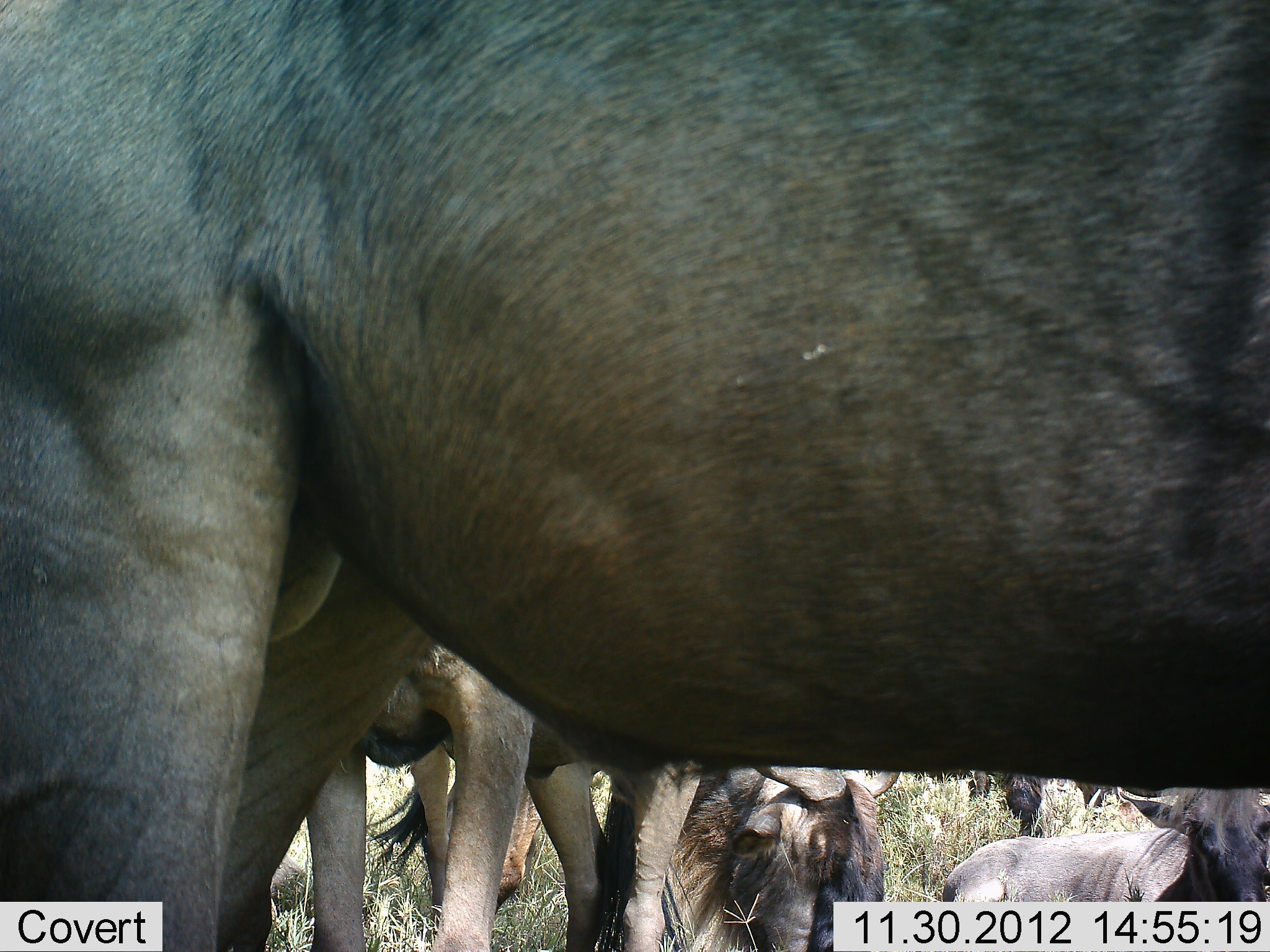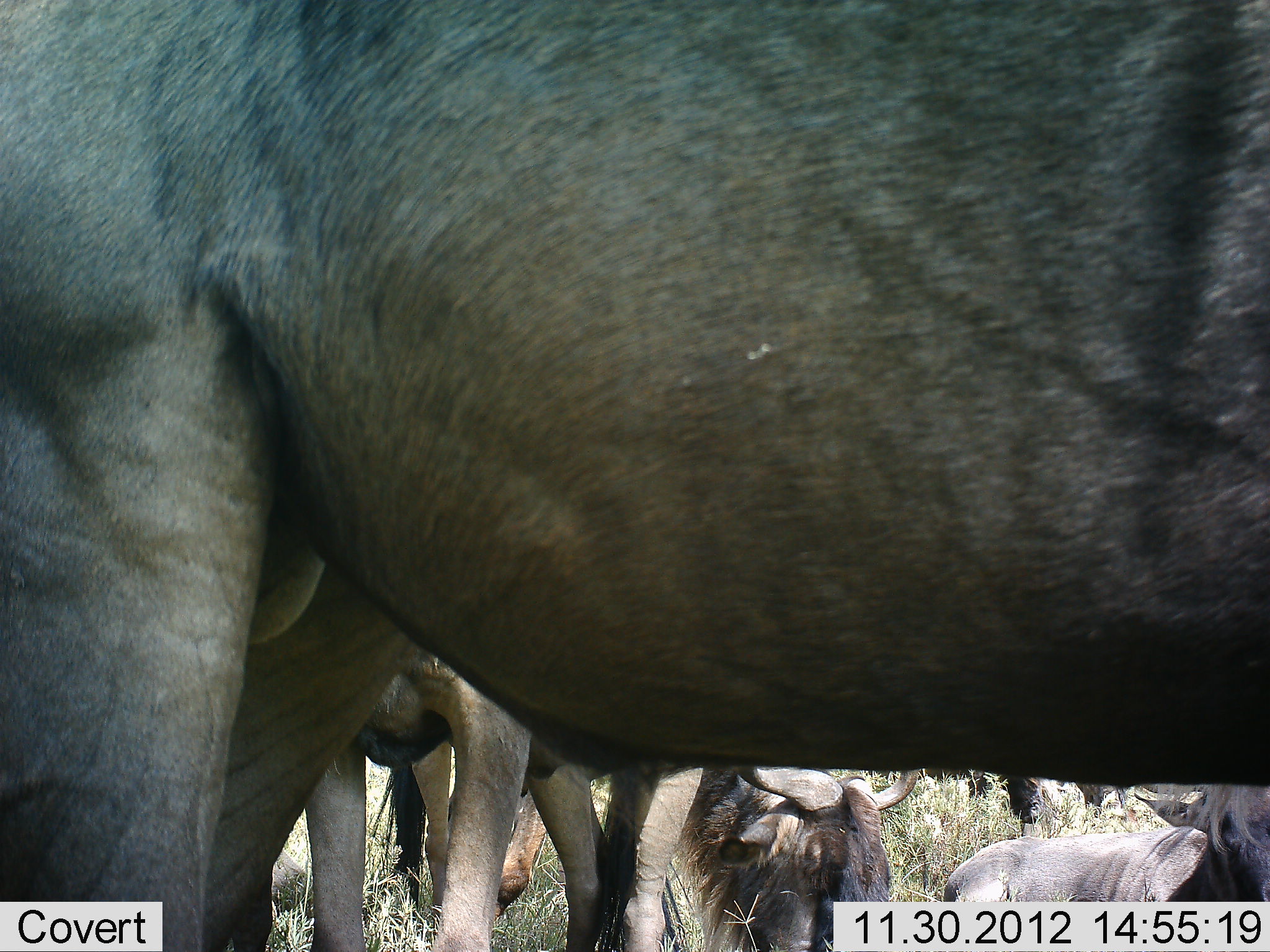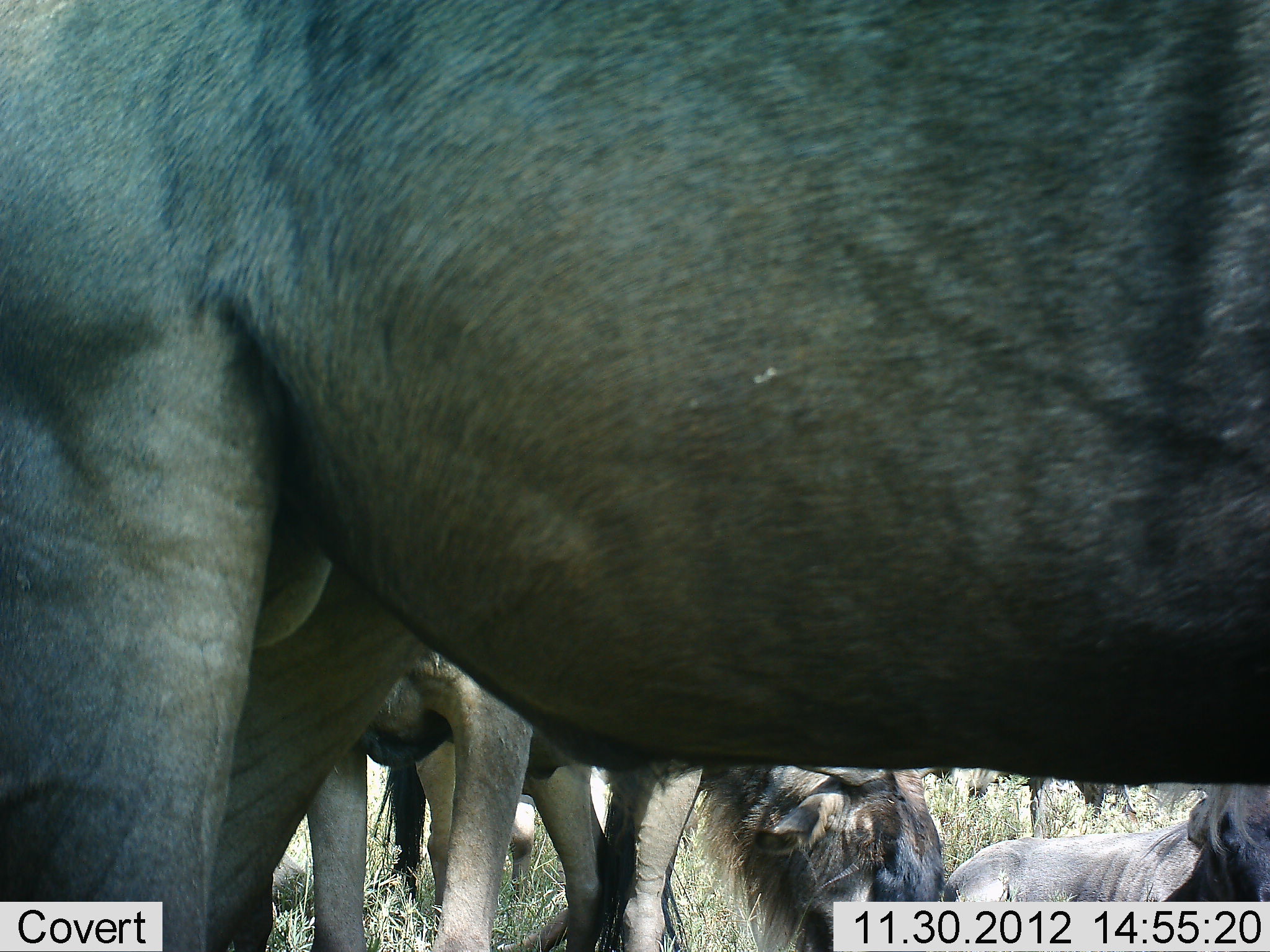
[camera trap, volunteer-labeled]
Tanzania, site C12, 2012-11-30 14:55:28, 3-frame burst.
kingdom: Animalia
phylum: Chordata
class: Mammalia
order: Artiodactyla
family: Bovidae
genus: Connochaetes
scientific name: Connochaetes taurinus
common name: blue wildebeest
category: wildebeest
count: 6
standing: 70%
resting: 100%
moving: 0%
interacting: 10%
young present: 20%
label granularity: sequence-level